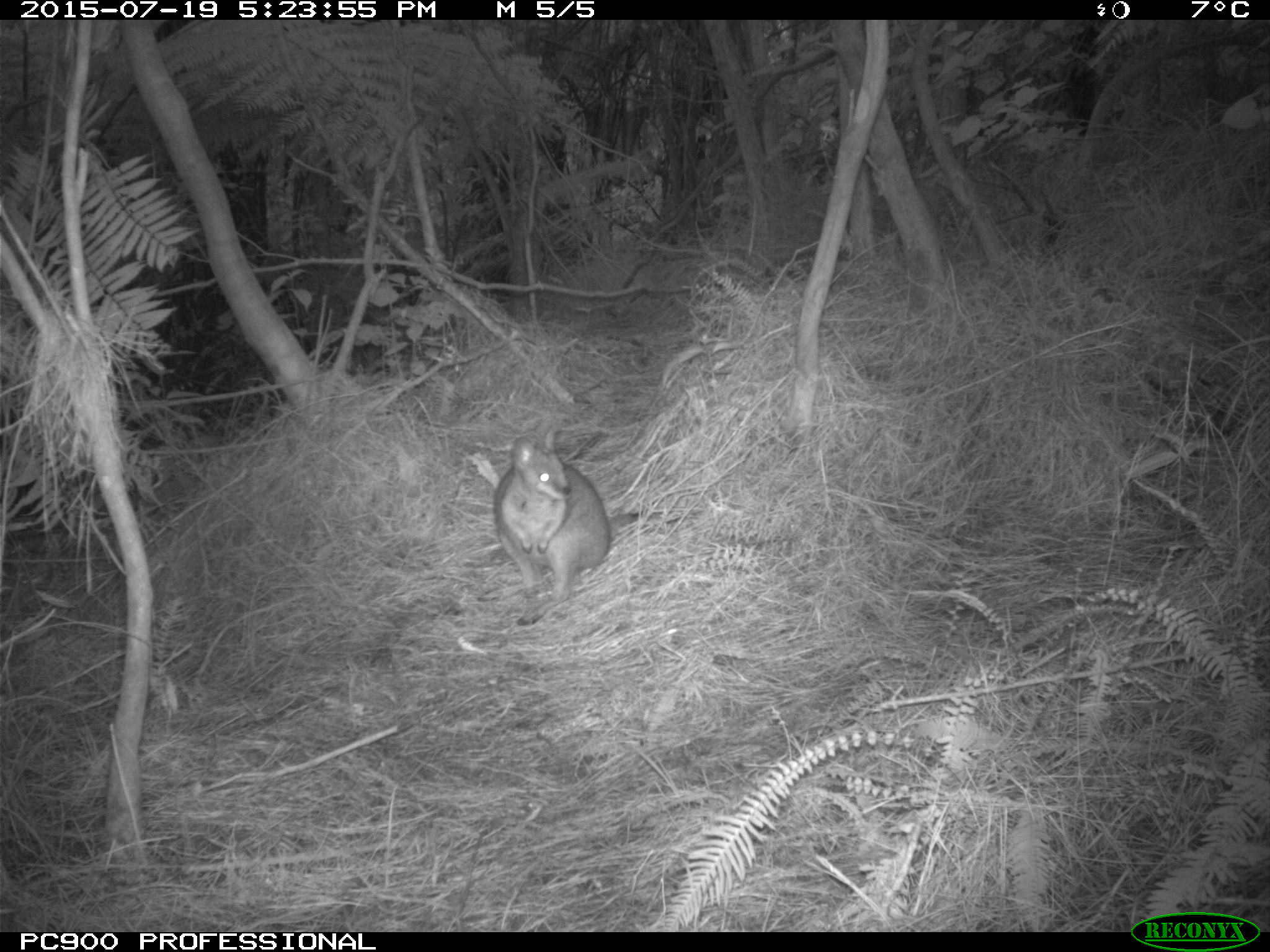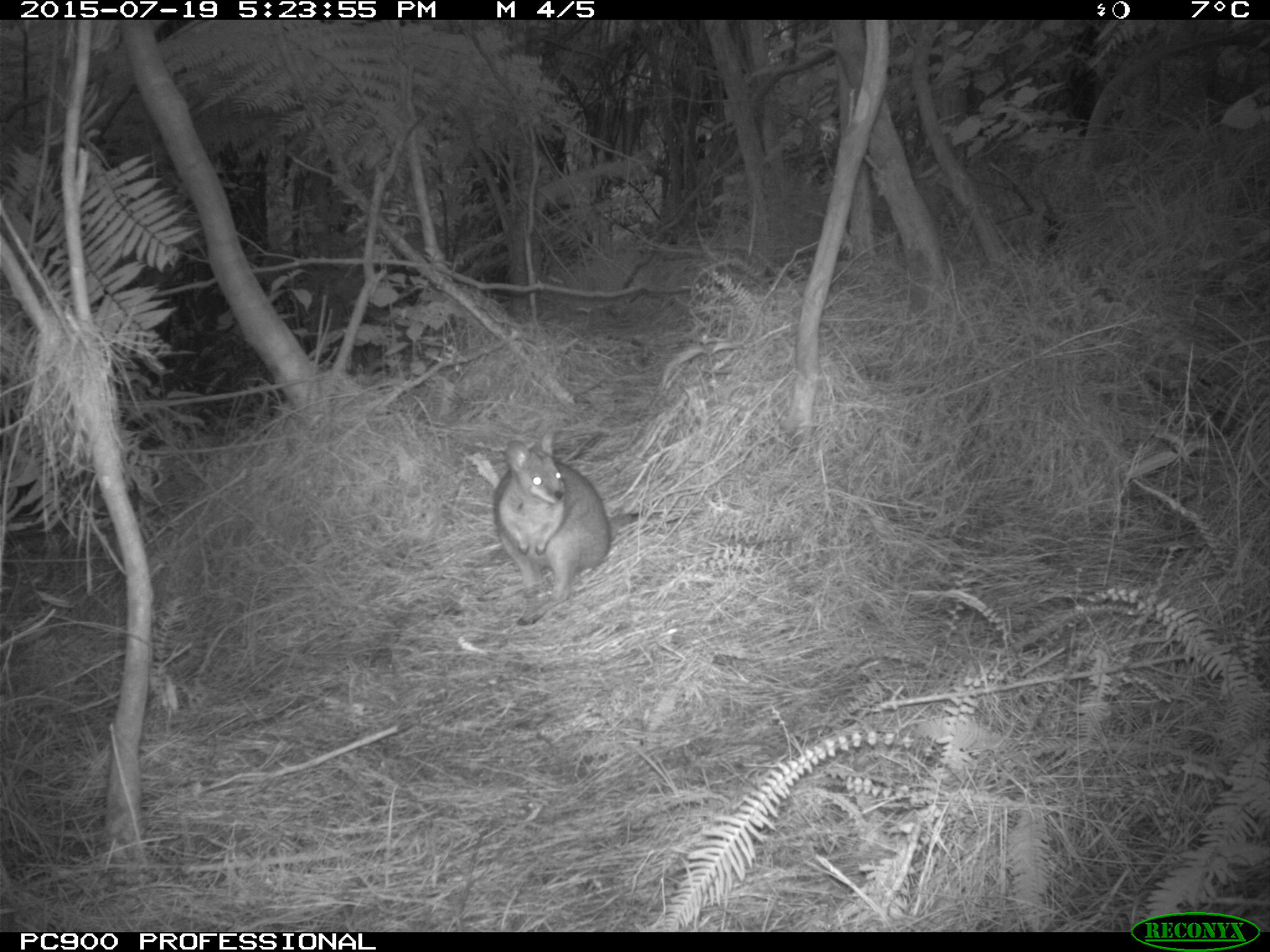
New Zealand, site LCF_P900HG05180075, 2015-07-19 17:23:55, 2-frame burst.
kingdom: Animalia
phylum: Chordata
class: Mammalia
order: Diprotodontia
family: Macropodidae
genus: Notamacropus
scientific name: Notamacropus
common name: wallaby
Wallaby (Notamacropus).